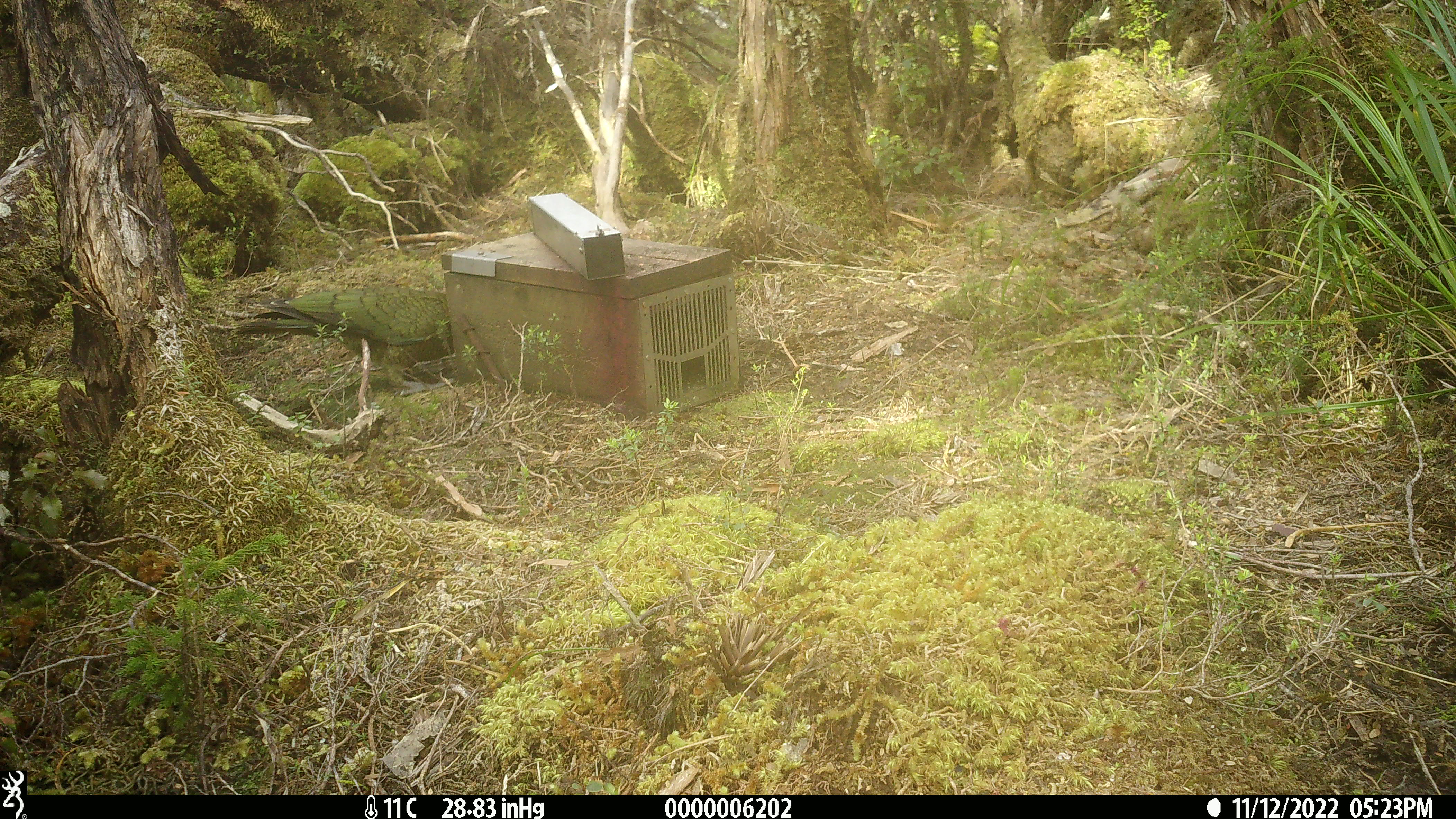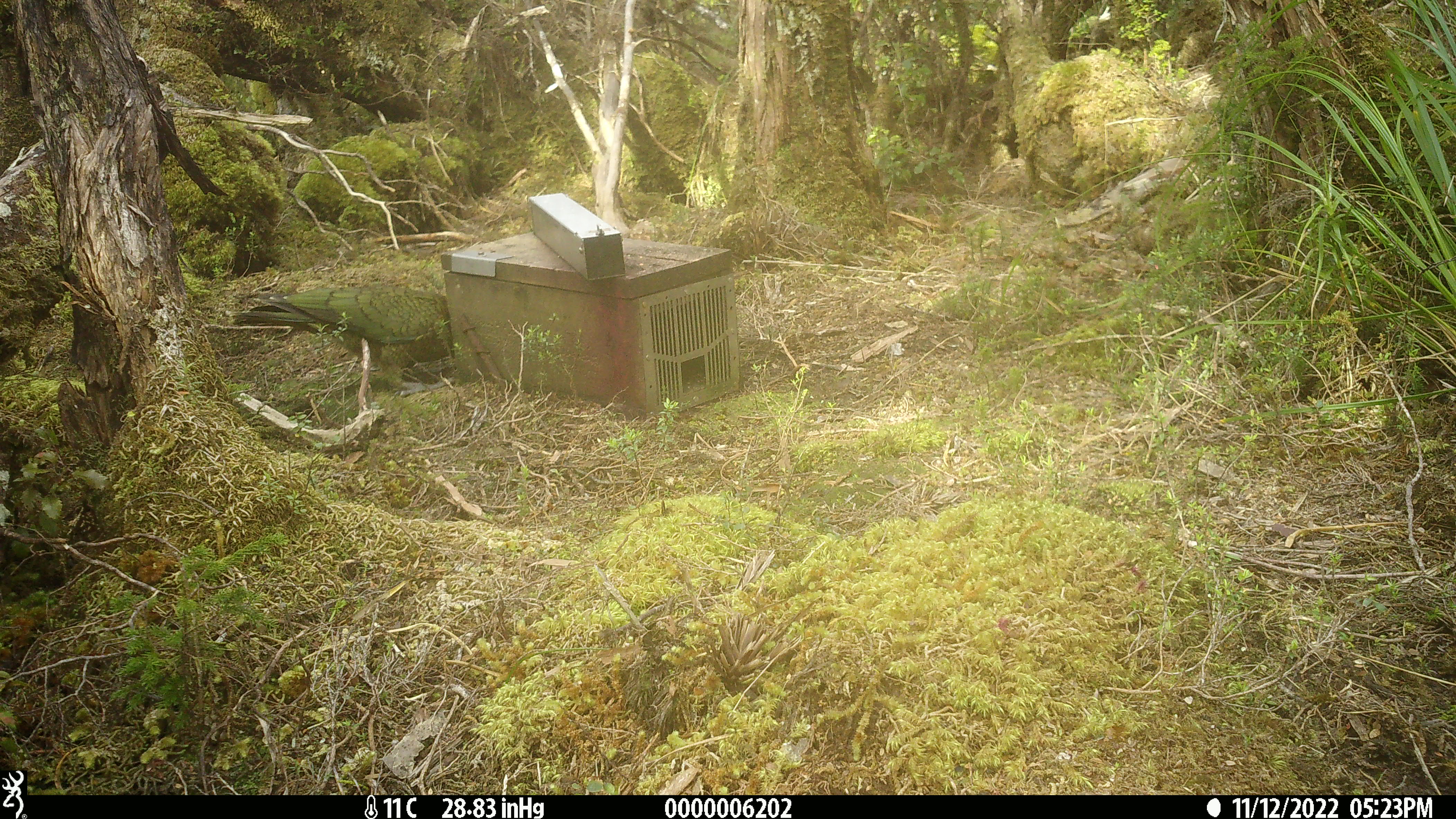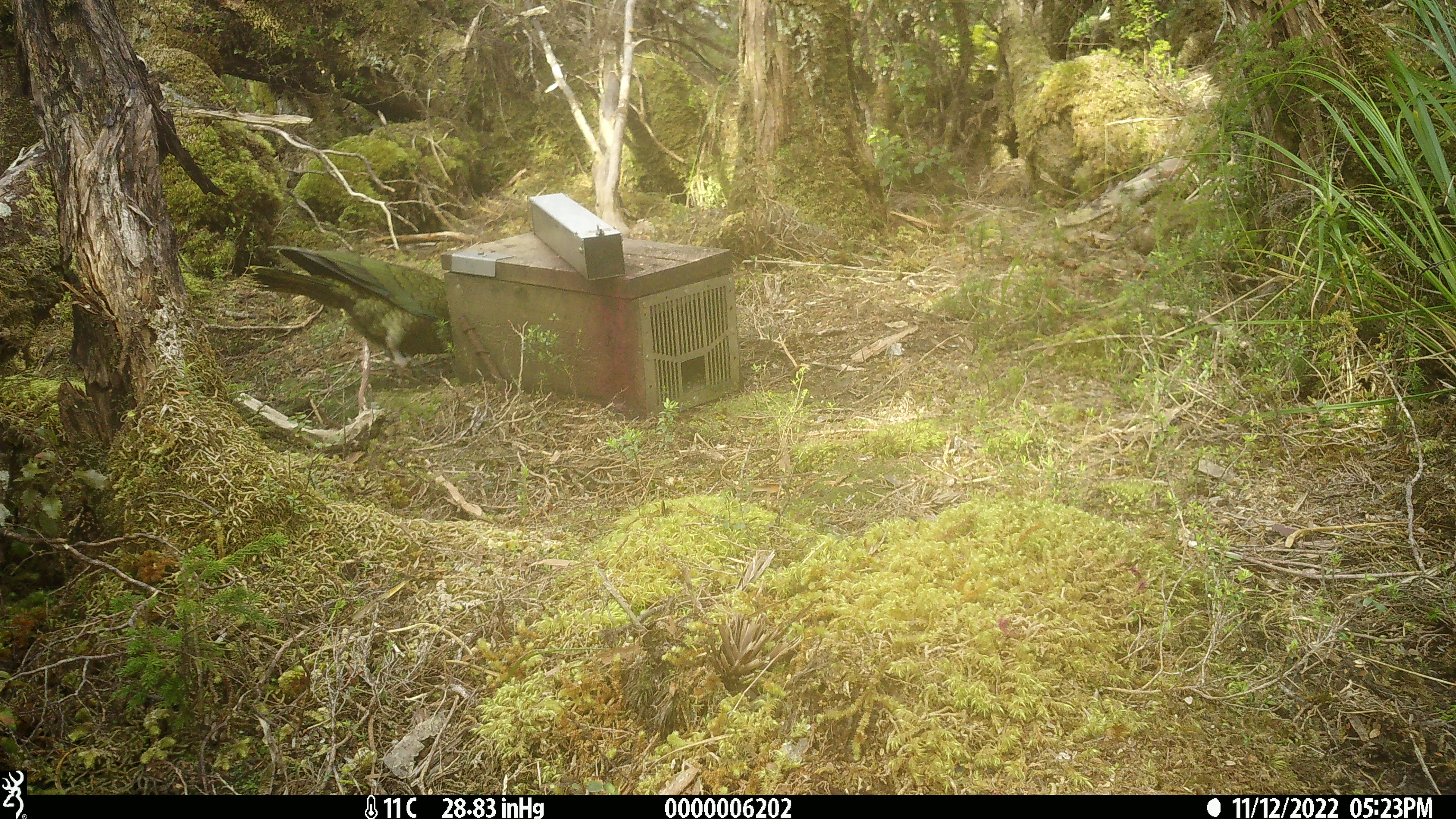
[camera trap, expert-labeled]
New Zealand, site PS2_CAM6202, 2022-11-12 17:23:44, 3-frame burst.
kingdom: Animalia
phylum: Chordata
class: Aves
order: Psittaciformes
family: Strigopidae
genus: Nestor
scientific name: Nestor notabilis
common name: kea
Kea (Nestor notabilis).